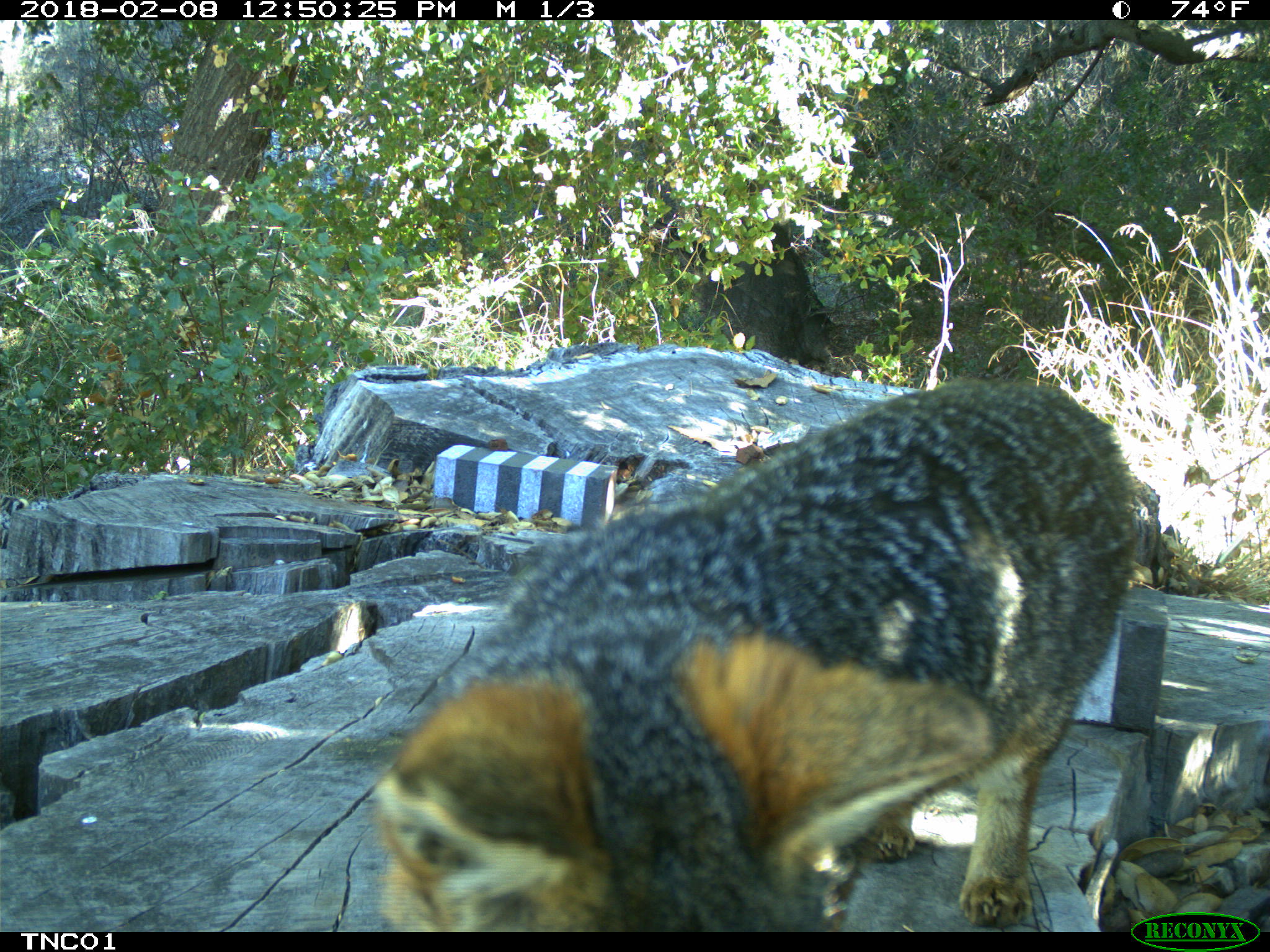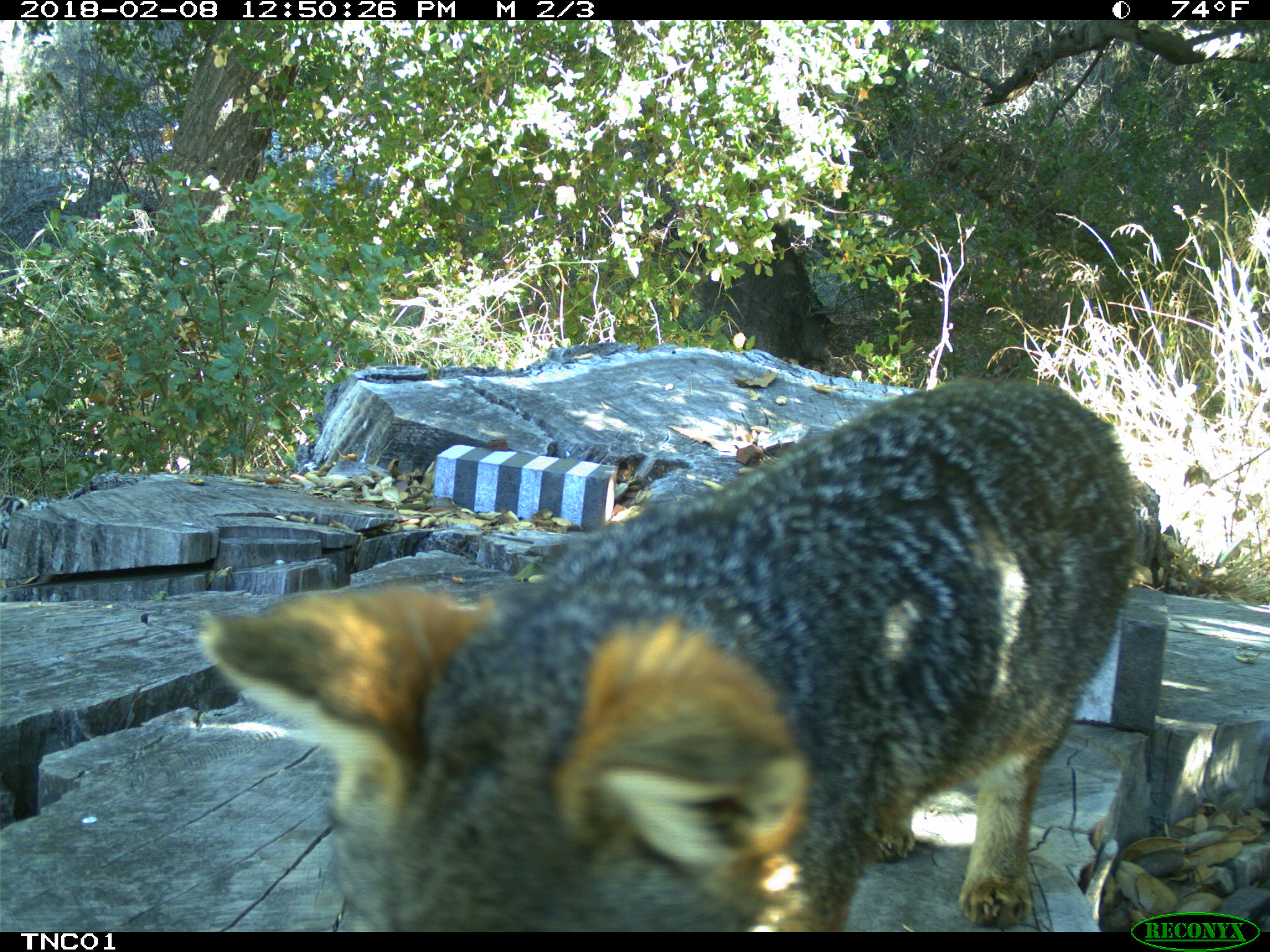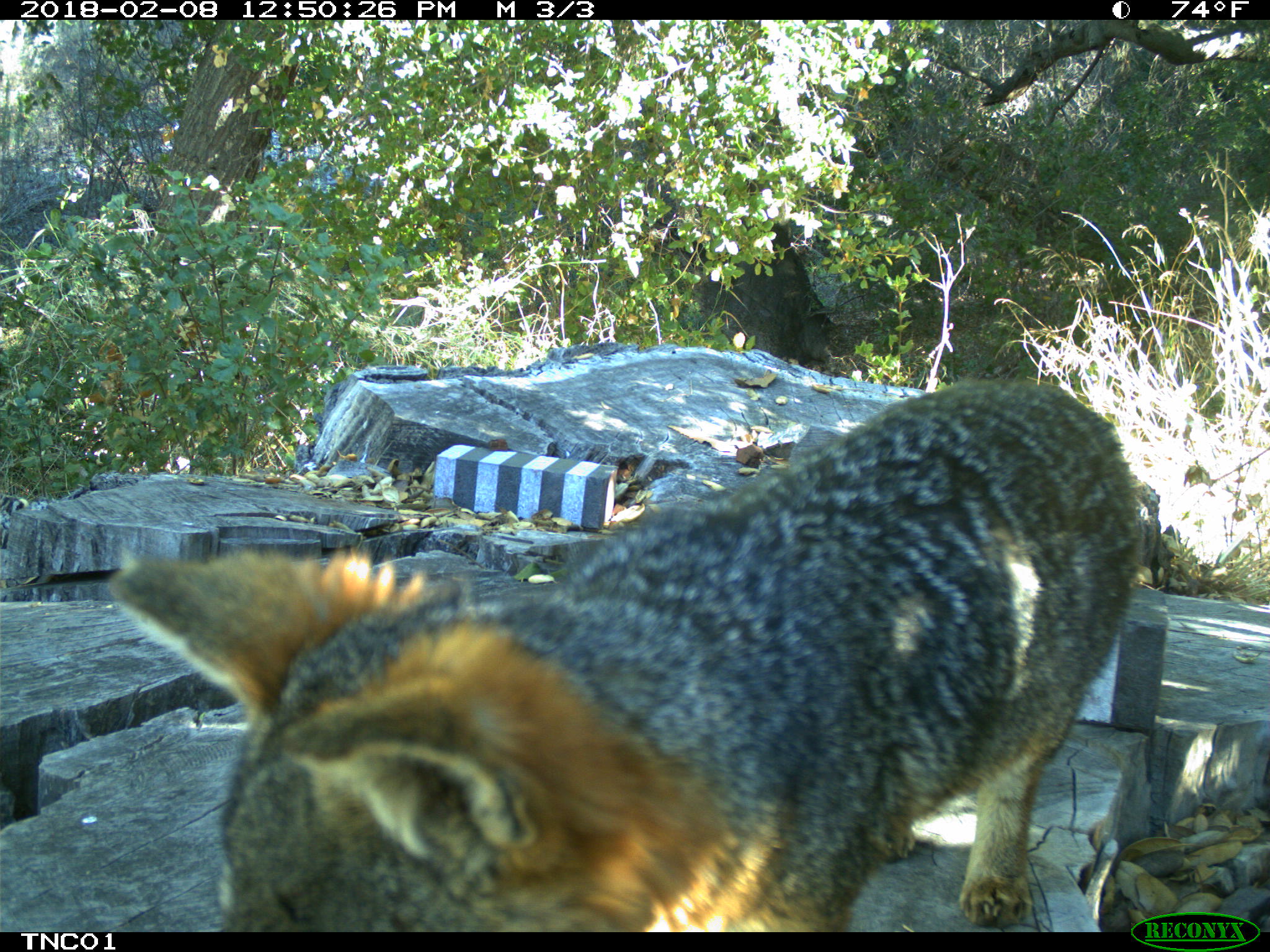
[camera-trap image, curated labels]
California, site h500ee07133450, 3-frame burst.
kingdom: Animalia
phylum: Chordata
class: Mammalia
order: Carnivora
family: Canidae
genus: Urocyon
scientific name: Urocyon littoralis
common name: island fox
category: fox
Fox (island fox) (Urocyon littoralis).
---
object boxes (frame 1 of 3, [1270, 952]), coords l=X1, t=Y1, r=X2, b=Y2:
fox: l=371, t=377, r=1139, b=932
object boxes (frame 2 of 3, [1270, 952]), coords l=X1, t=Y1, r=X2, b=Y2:
fox: l=195, t=374, r=1142, b=930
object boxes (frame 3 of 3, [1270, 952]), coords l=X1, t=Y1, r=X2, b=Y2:
fox: l=107, t=377, r=1140, b=932